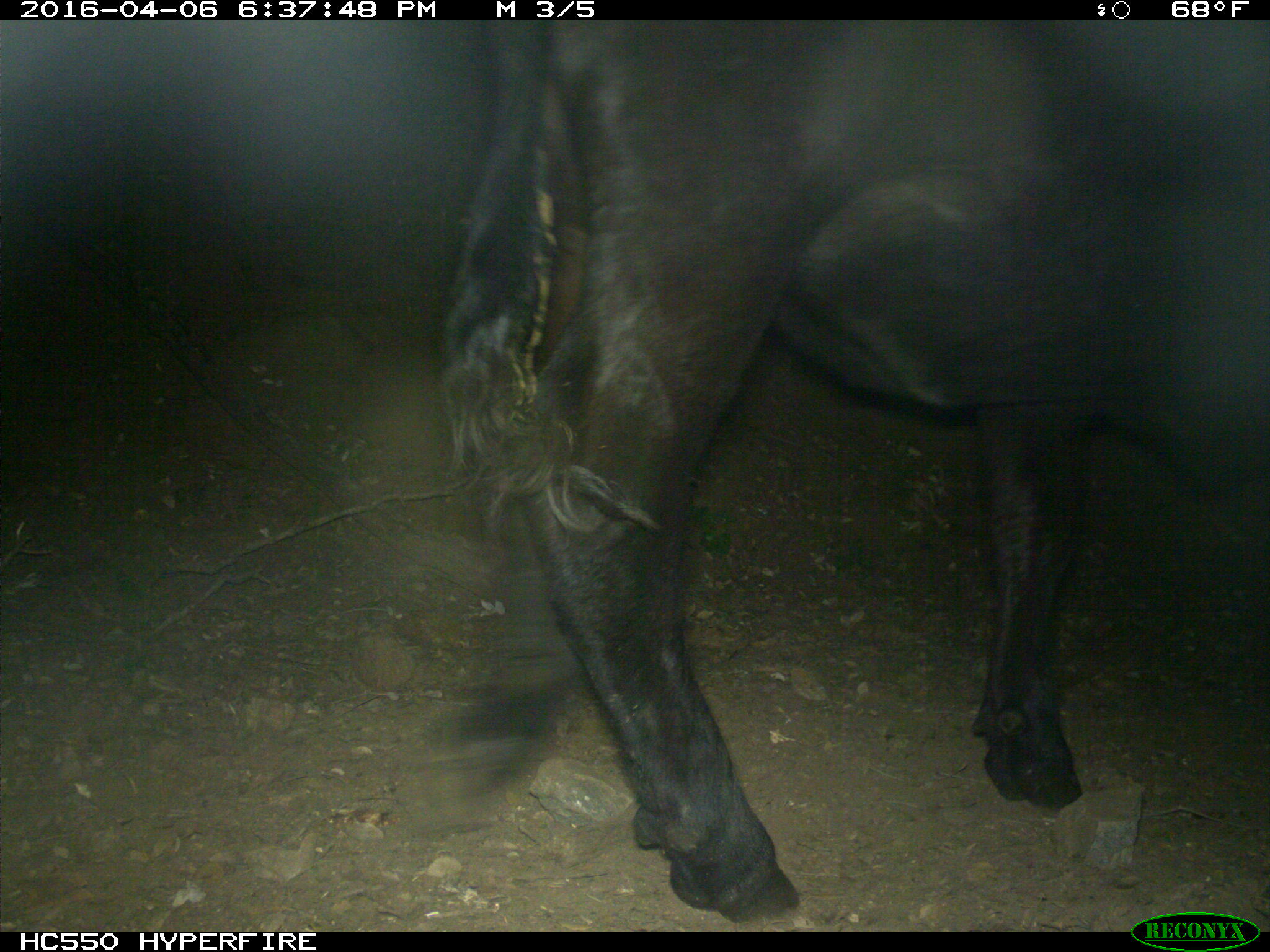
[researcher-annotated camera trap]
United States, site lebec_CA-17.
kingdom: Animalia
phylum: Chordata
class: Mammalia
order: Artiodactyla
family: Bovidae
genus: Bos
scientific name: Bos taurus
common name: domestic cow